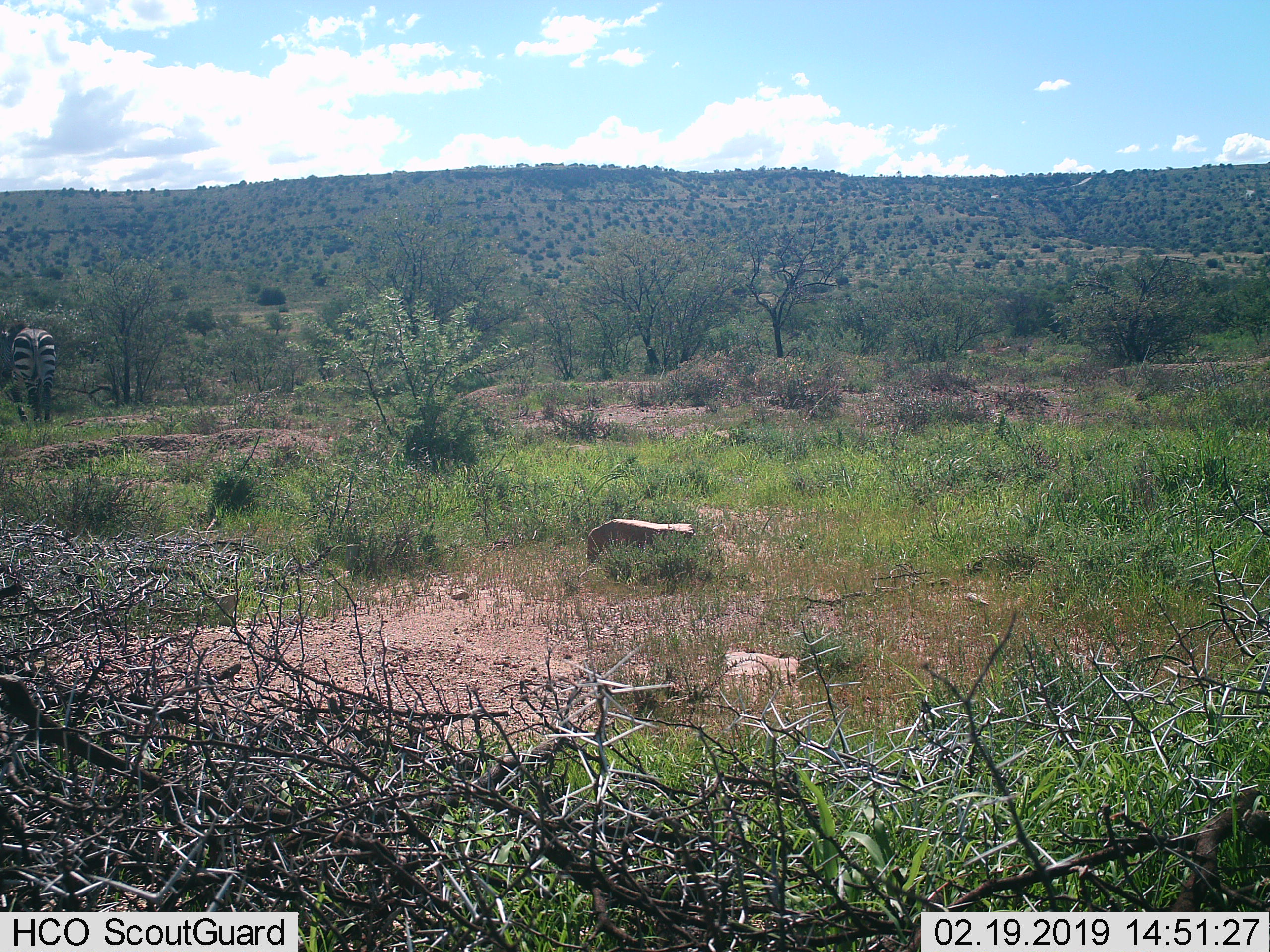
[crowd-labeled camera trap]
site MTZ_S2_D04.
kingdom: Animalia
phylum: Chordata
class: Mammalia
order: Perissodactyla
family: Equidae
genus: Equus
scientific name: Equus zebra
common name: mountain zebra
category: zebramountain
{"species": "zebramountain (mountain zebra) (Equus zebra)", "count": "1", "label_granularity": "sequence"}